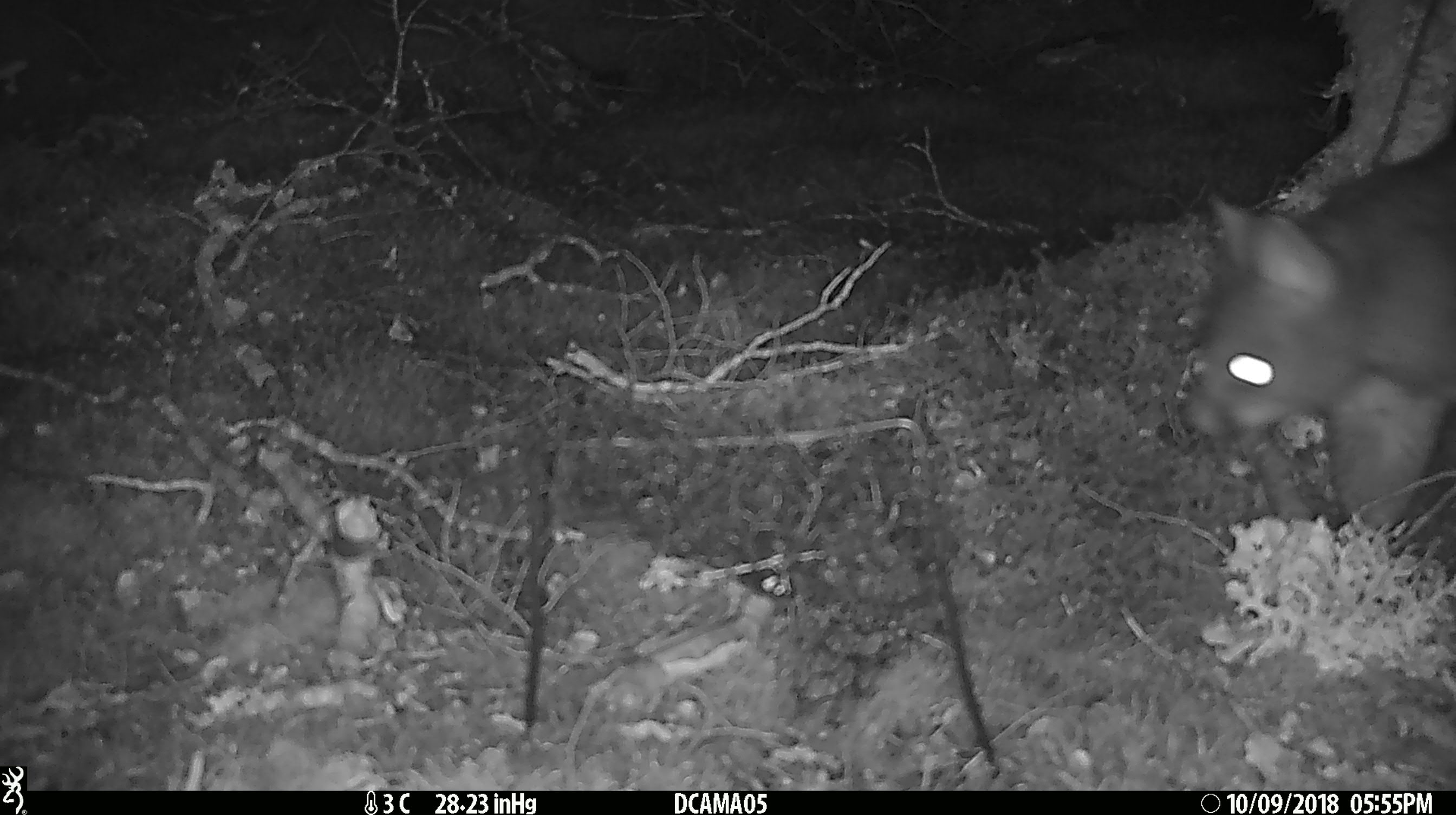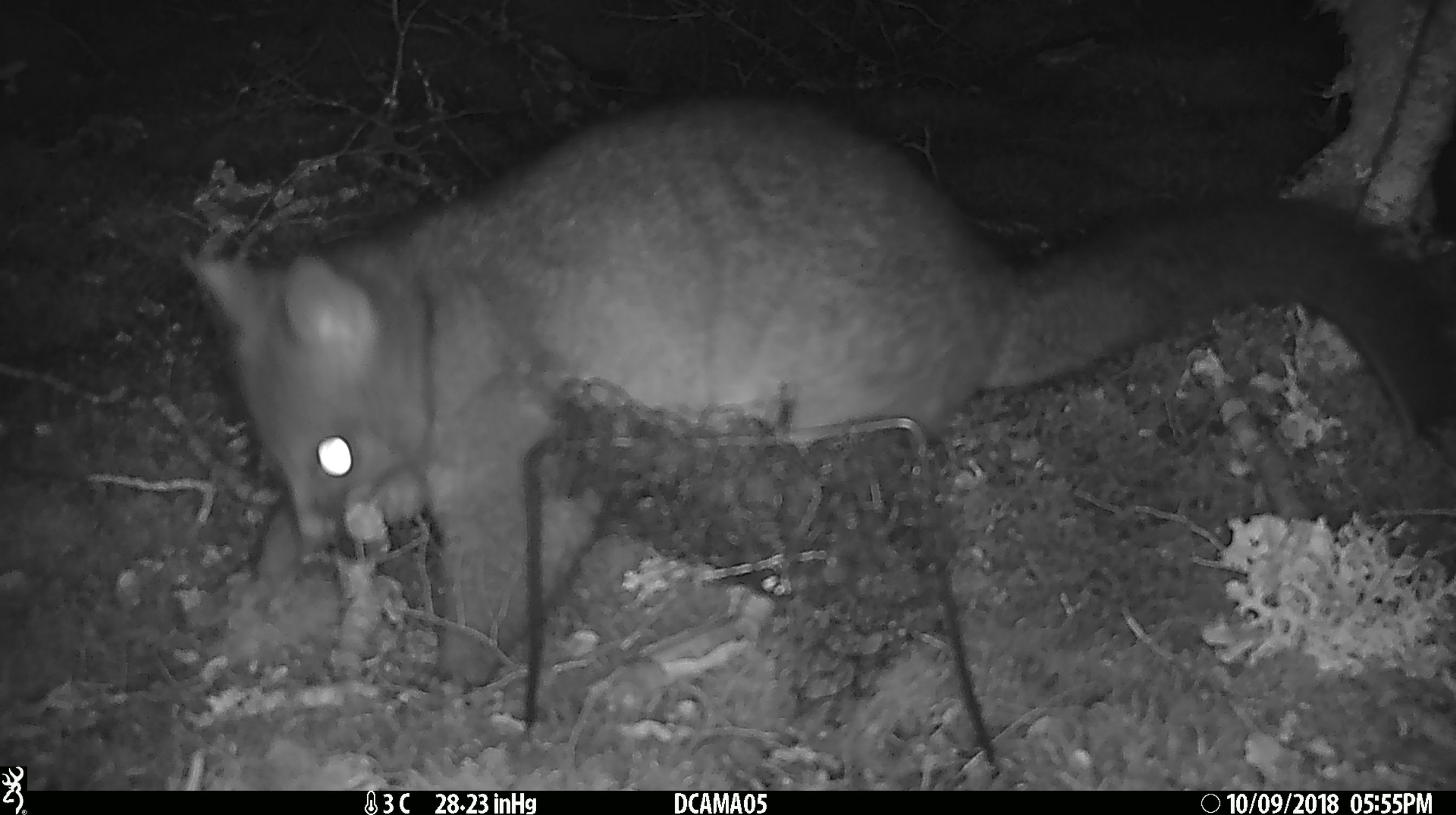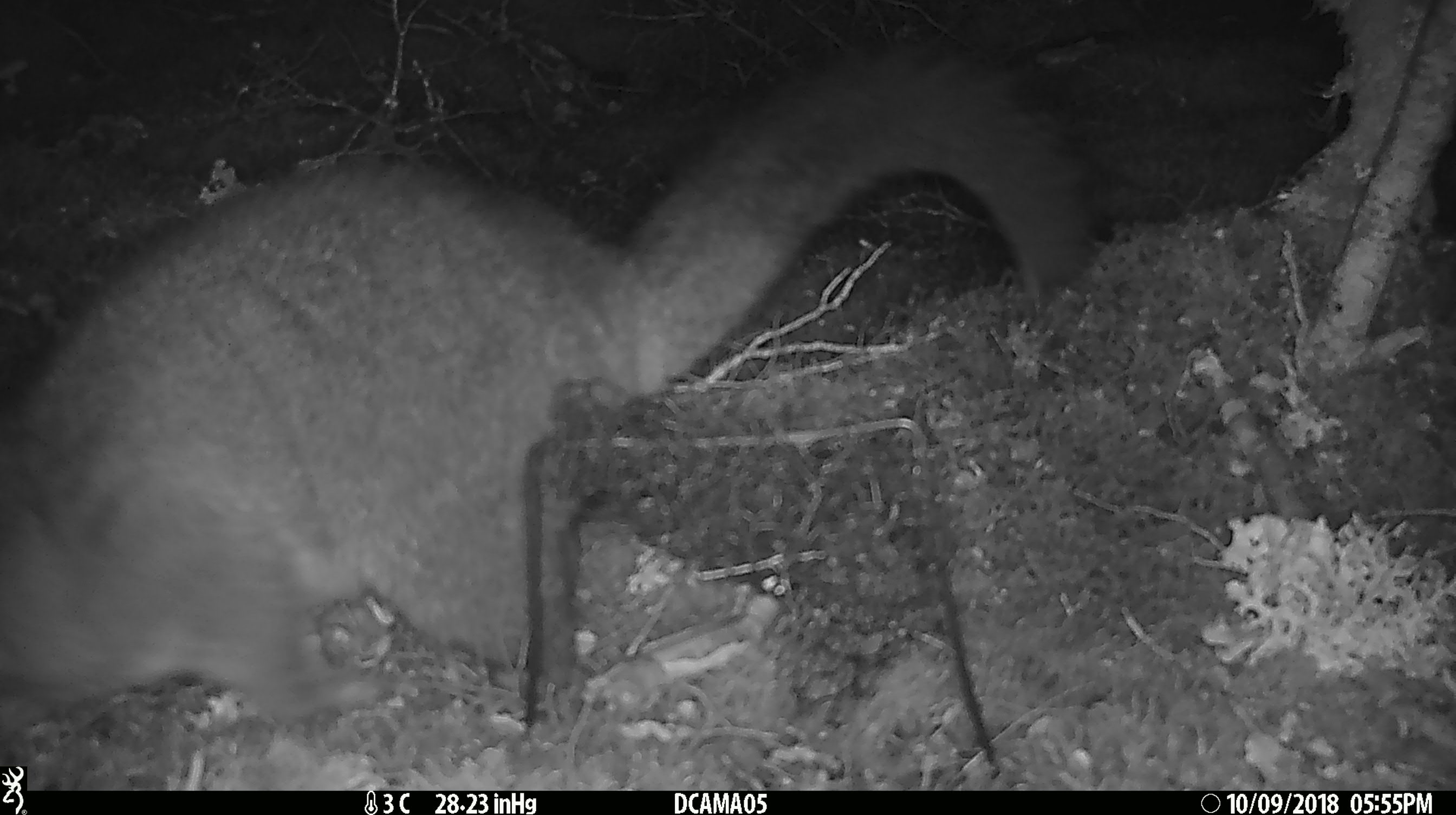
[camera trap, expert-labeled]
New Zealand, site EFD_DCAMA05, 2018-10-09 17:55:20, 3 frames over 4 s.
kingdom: Animalia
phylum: Chordata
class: Mammalia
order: Diprotodontia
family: Phalangeridae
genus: Trichosurus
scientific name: Trichosurus vulpecula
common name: common brushtail possum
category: possum